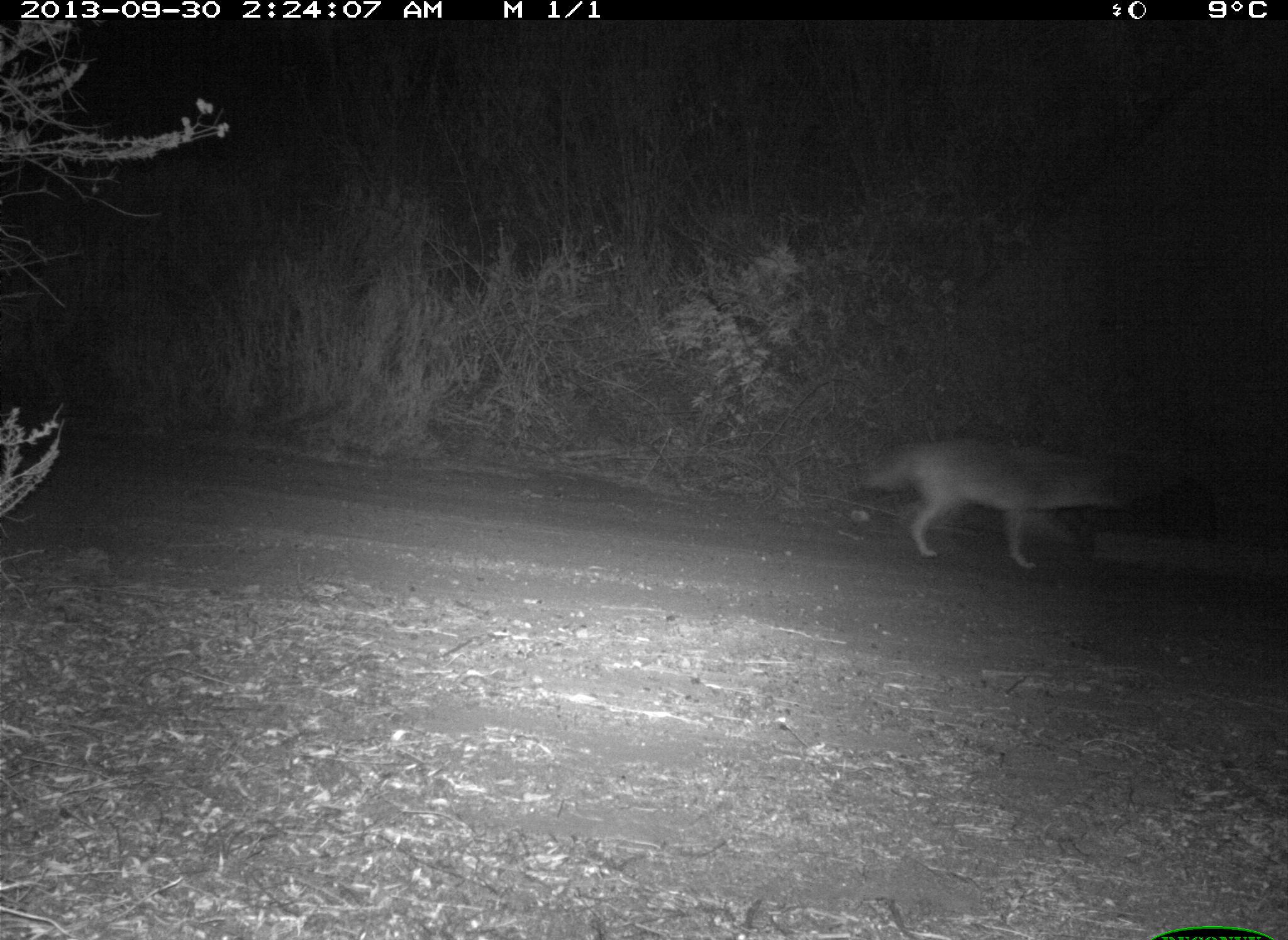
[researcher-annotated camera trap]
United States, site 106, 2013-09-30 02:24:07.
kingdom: Animalia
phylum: Chordata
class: Mammalia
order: Carnivora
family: Canidae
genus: Canis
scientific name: Canis latrans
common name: coyote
Coyote (Canis latrans).